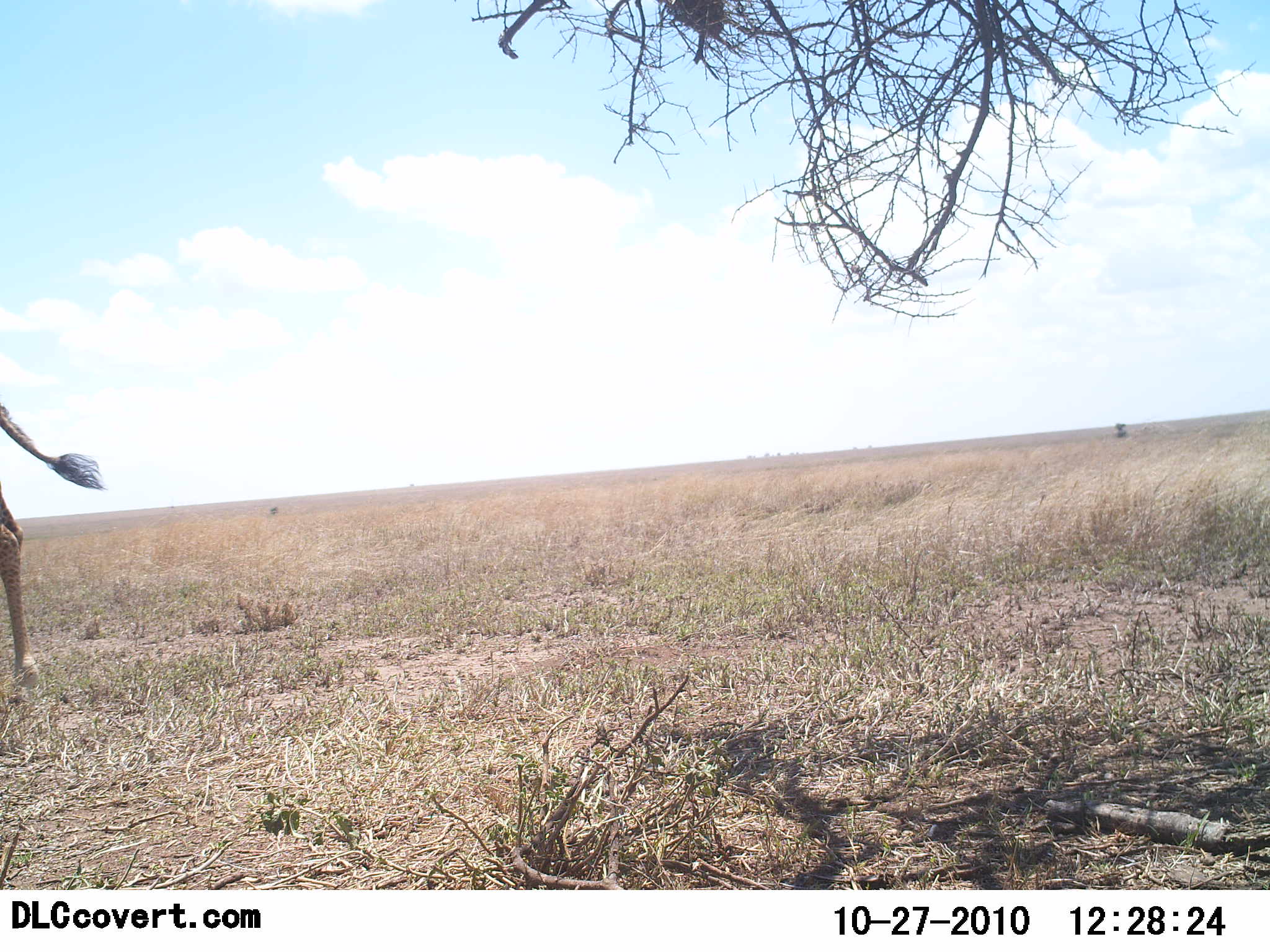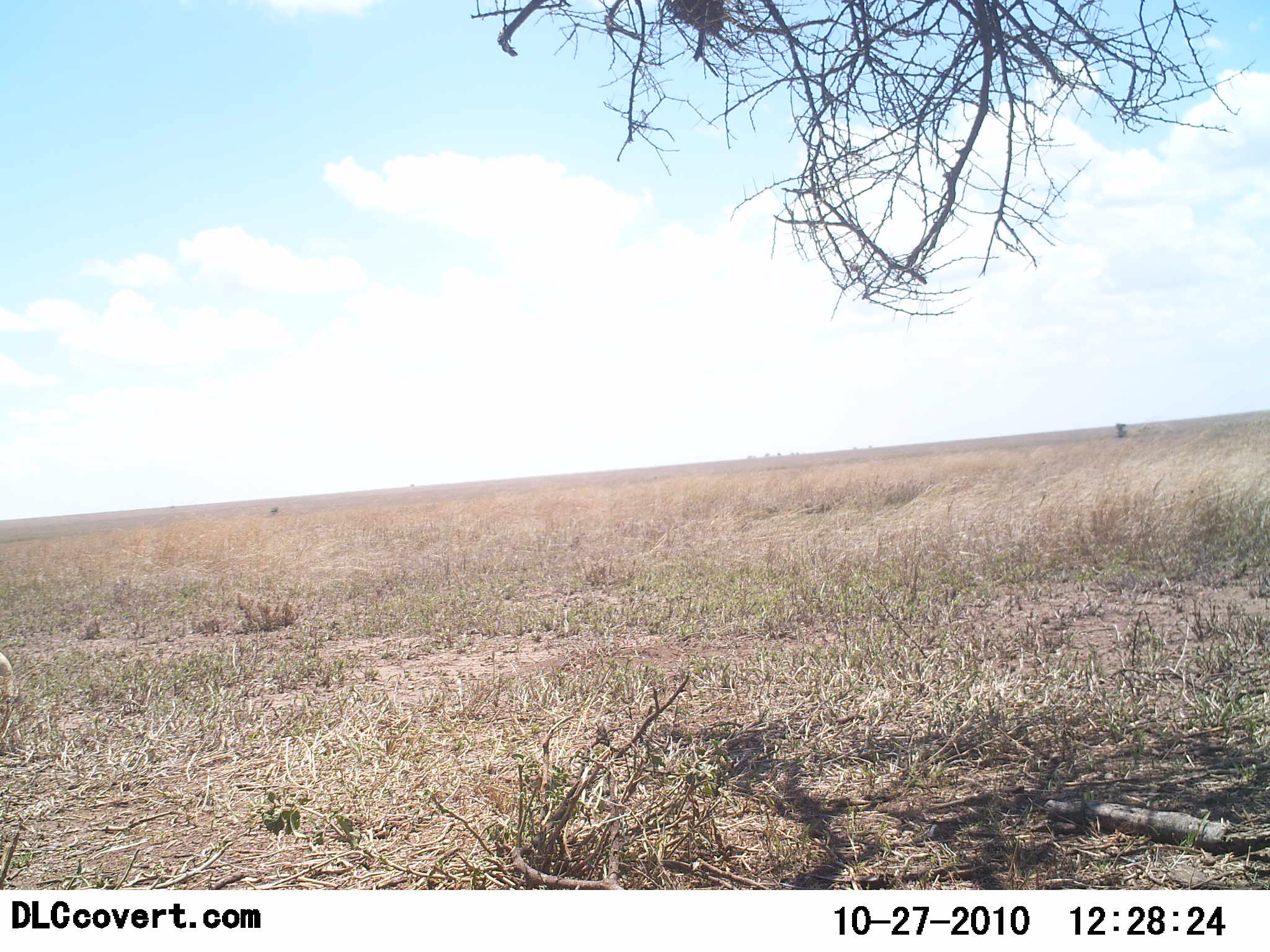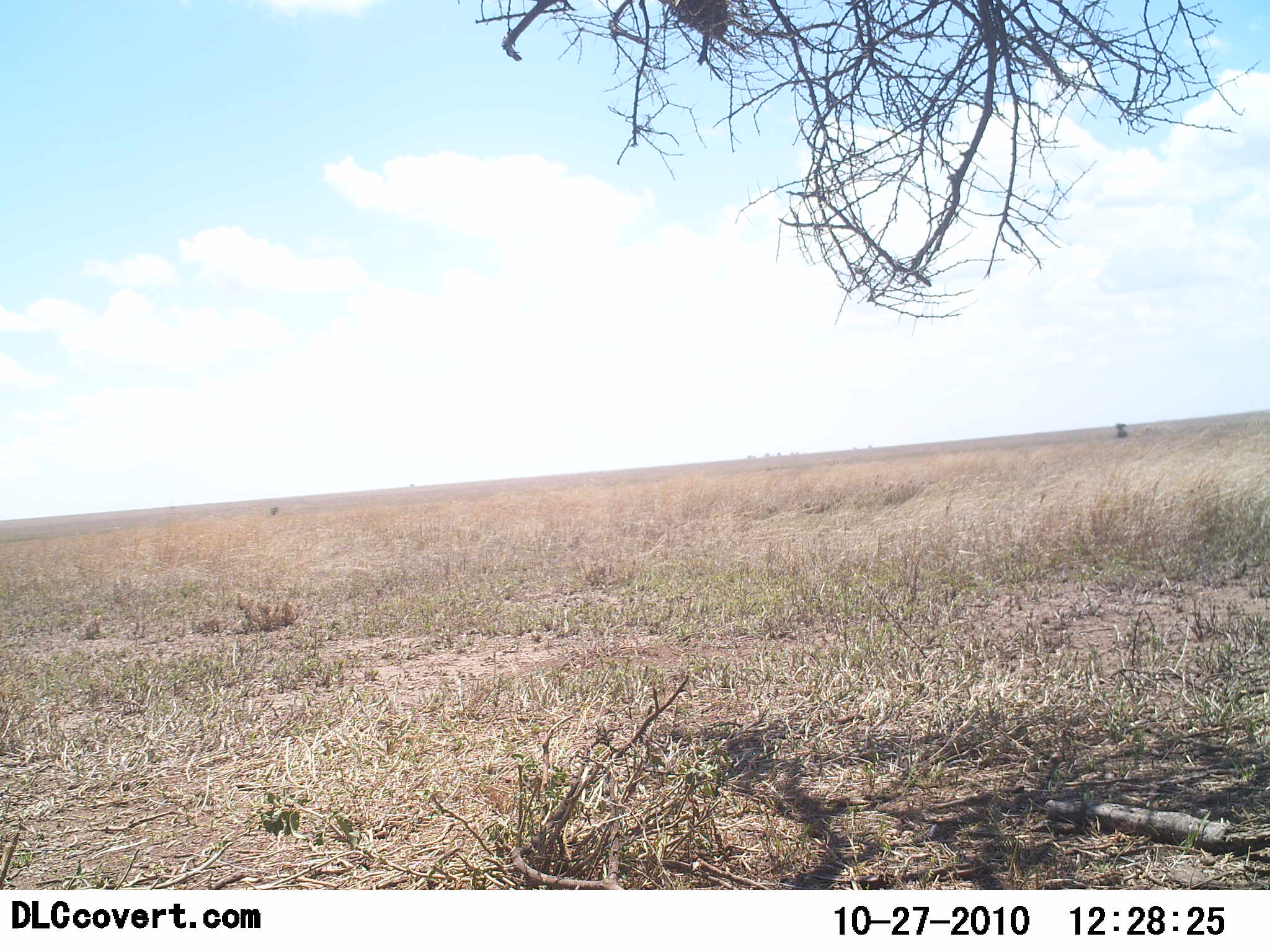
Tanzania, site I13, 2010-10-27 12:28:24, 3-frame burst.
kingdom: Animalia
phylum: Chordata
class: Mammalia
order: Artiodactyla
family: Giraffidae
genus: Giraffa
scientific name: Giraffa camelopardalis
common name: giraffe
Giraffe (Giraffa camelopardalis), count 1. Behavior (volunteer vote fractions): standing 22%, resting 0%, moving 78%, interacting 0%. Young present (vote fraction): 0%. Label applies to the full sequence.